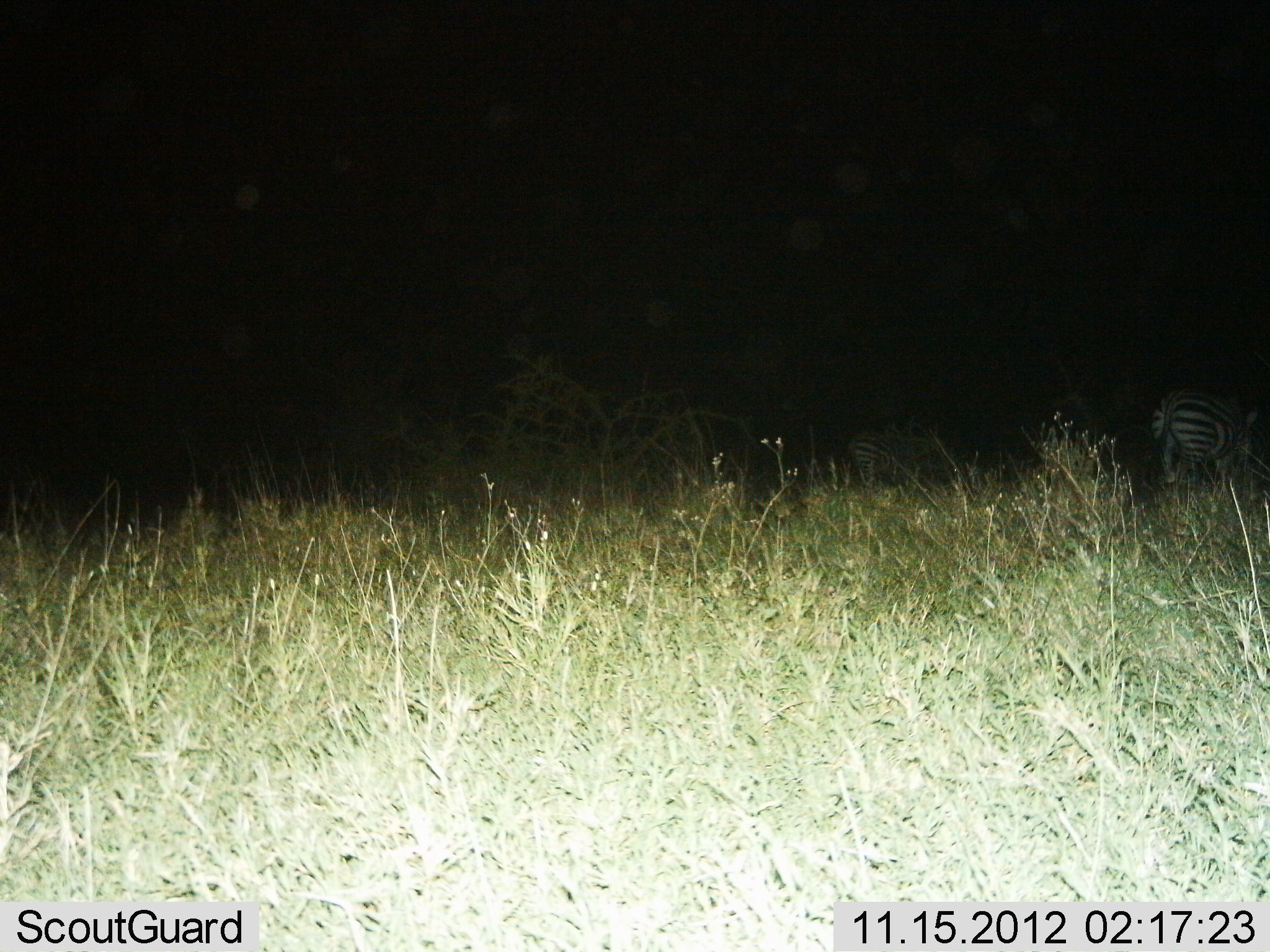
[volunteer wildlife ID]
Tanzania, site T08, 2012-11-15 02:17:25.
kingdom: Animalia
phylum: Chordata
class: Mammalia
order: Perissodactyla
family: Equidae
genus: Equus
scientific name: Equus quagga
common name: plains zebra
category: zebra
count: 2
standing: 70%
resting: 0%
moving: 30%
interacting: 0%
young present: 0%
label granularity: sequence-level